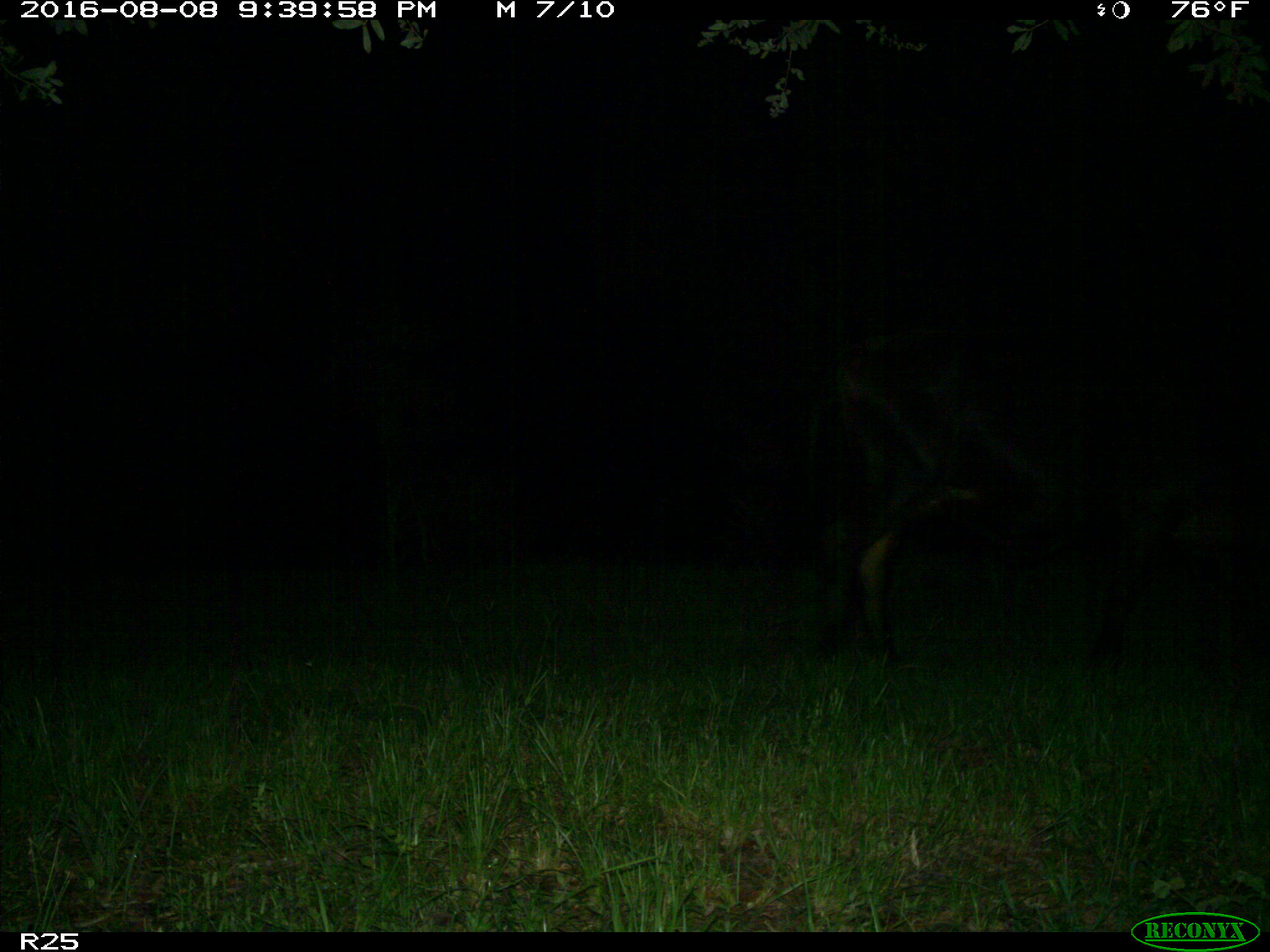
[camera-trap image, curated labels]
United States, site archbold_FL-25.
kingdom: Animalia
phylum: Chordata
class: Mammalia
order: Artiodactyla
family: Bovidae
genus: Bos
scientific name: Bos taurus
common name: domestic cow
Bos taurus (domestic cow).